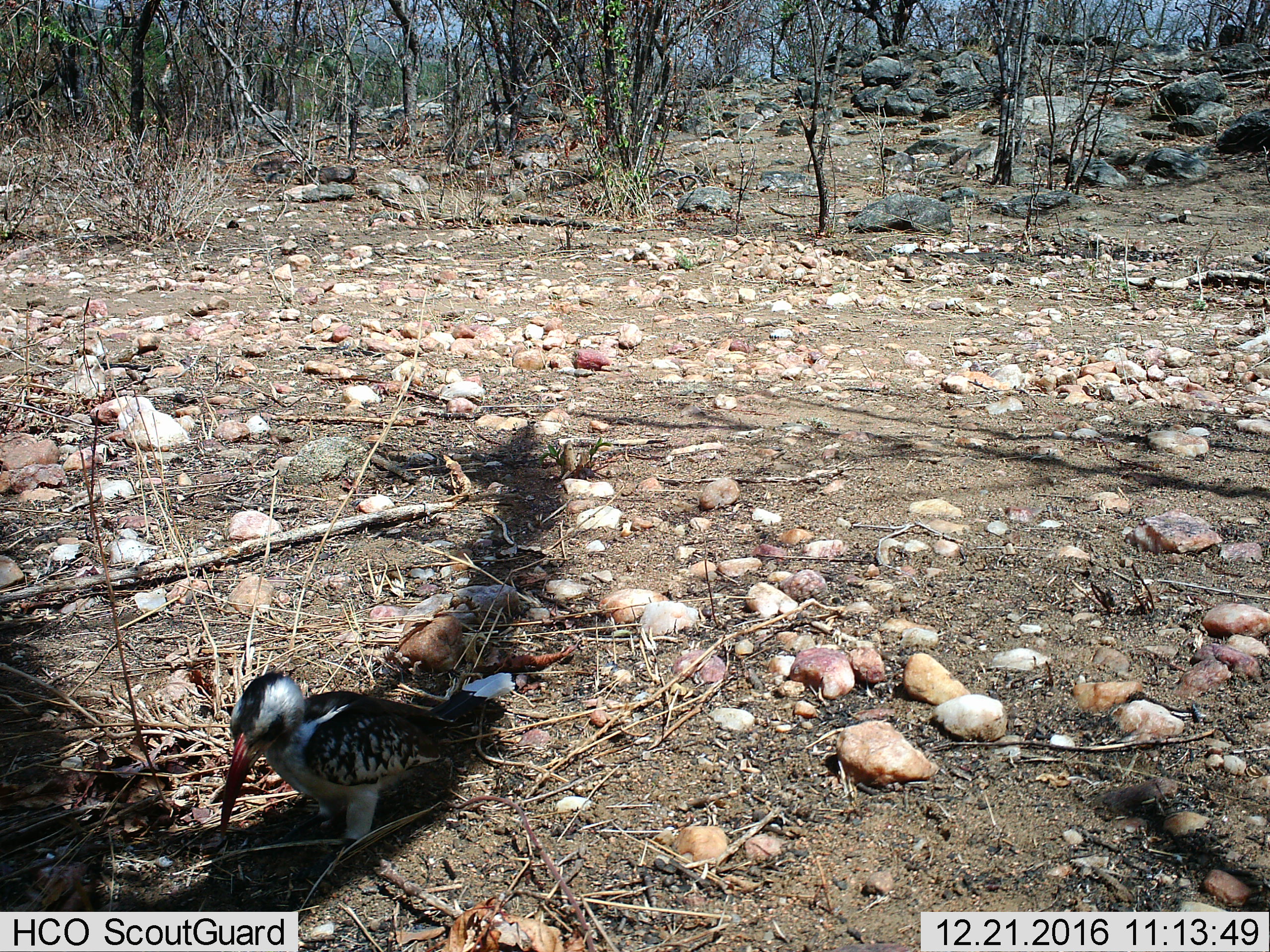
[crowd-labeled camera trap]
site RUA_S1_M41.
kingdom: Animalia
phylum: Chordata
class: Aves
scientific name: Aves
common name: bird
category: birdother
Birdother (bird) (Aves), count 1. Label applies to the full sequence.